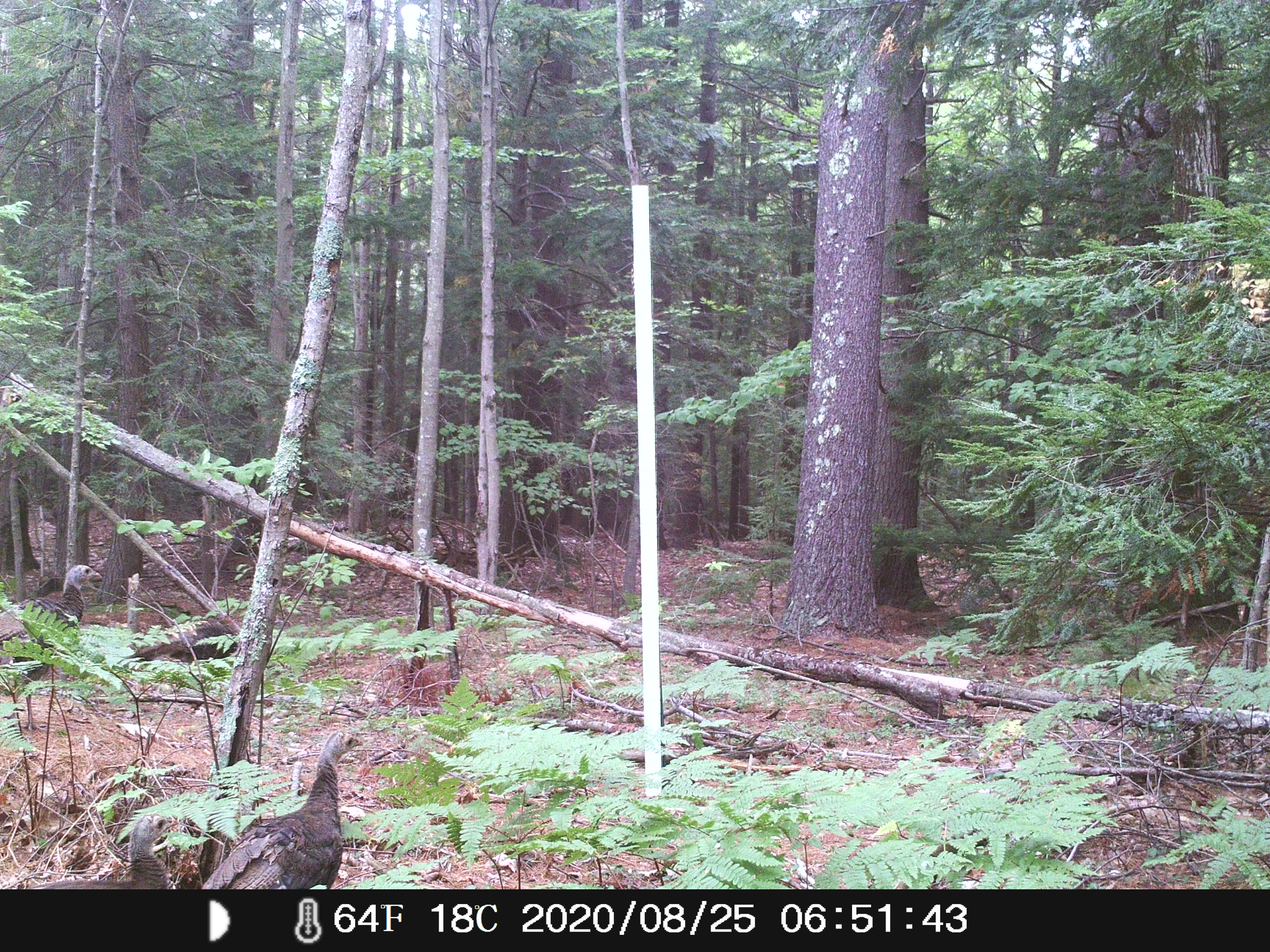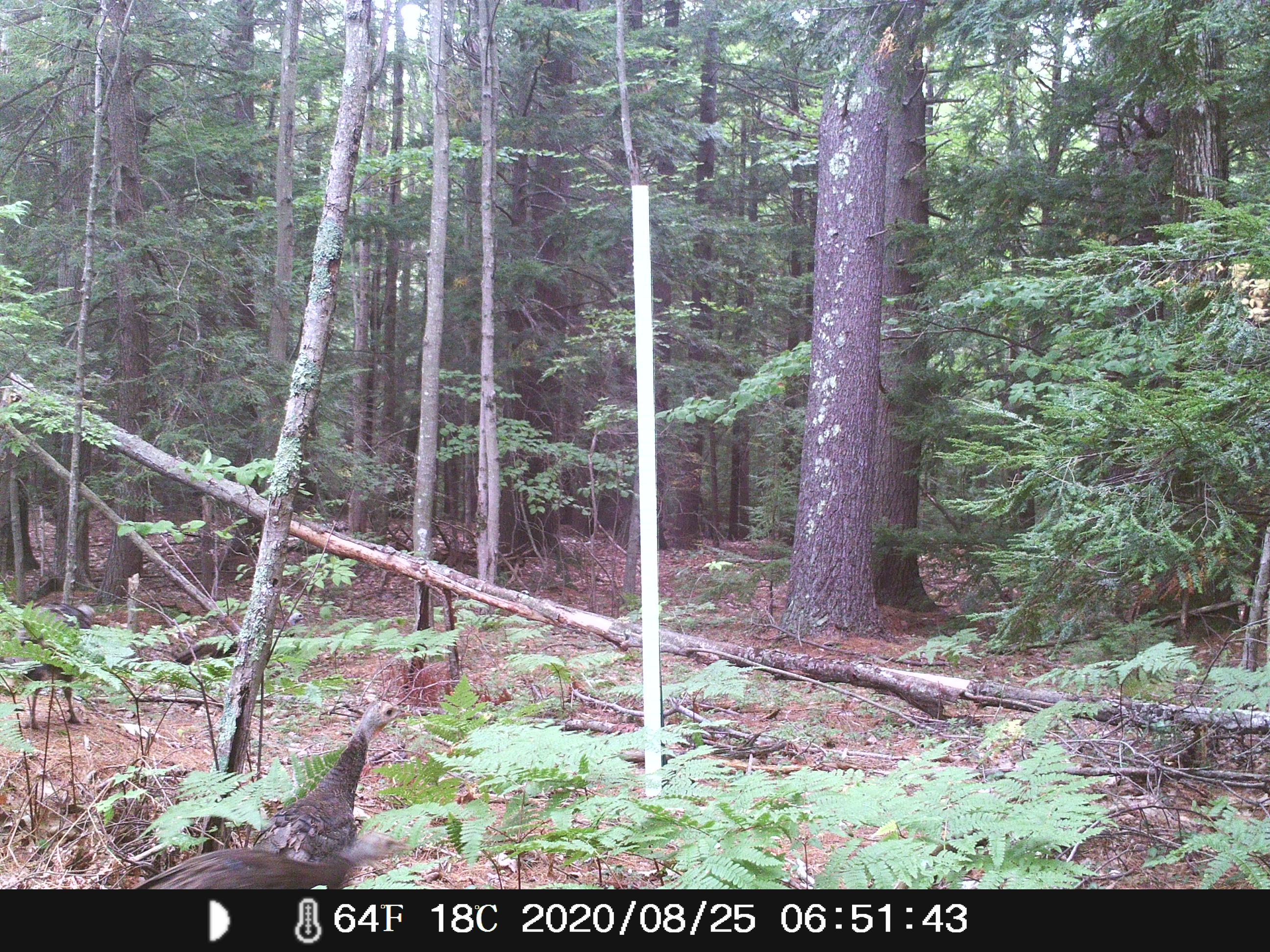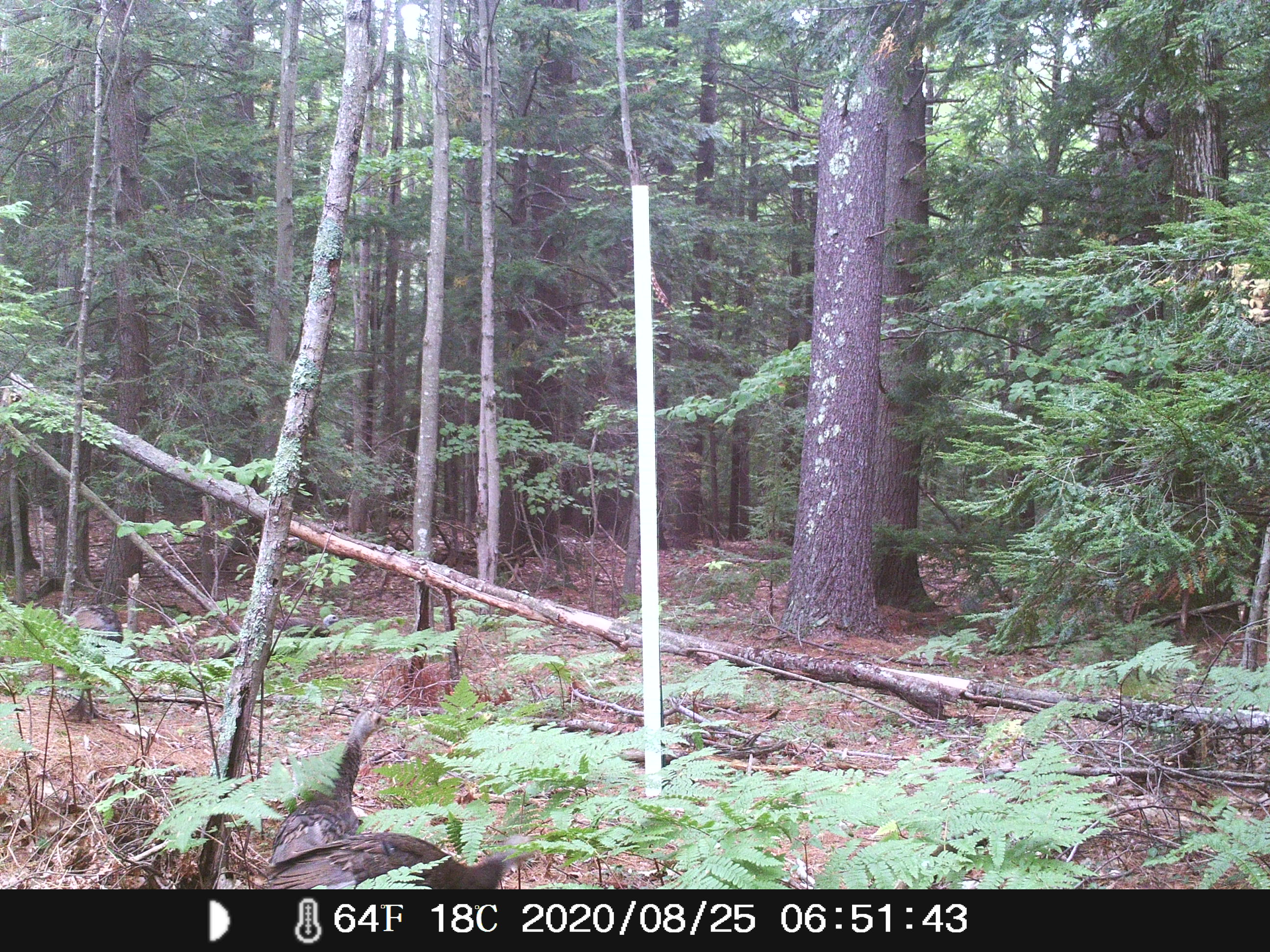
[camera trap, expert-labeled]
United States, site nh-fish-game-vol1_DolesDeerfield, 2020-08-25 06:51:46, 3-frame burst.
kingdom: Animalia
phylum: Chordata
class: Aves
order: Galliformes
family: Phasianidae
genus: Meleagris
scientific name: Meleagris gallopavo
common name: wild turkey